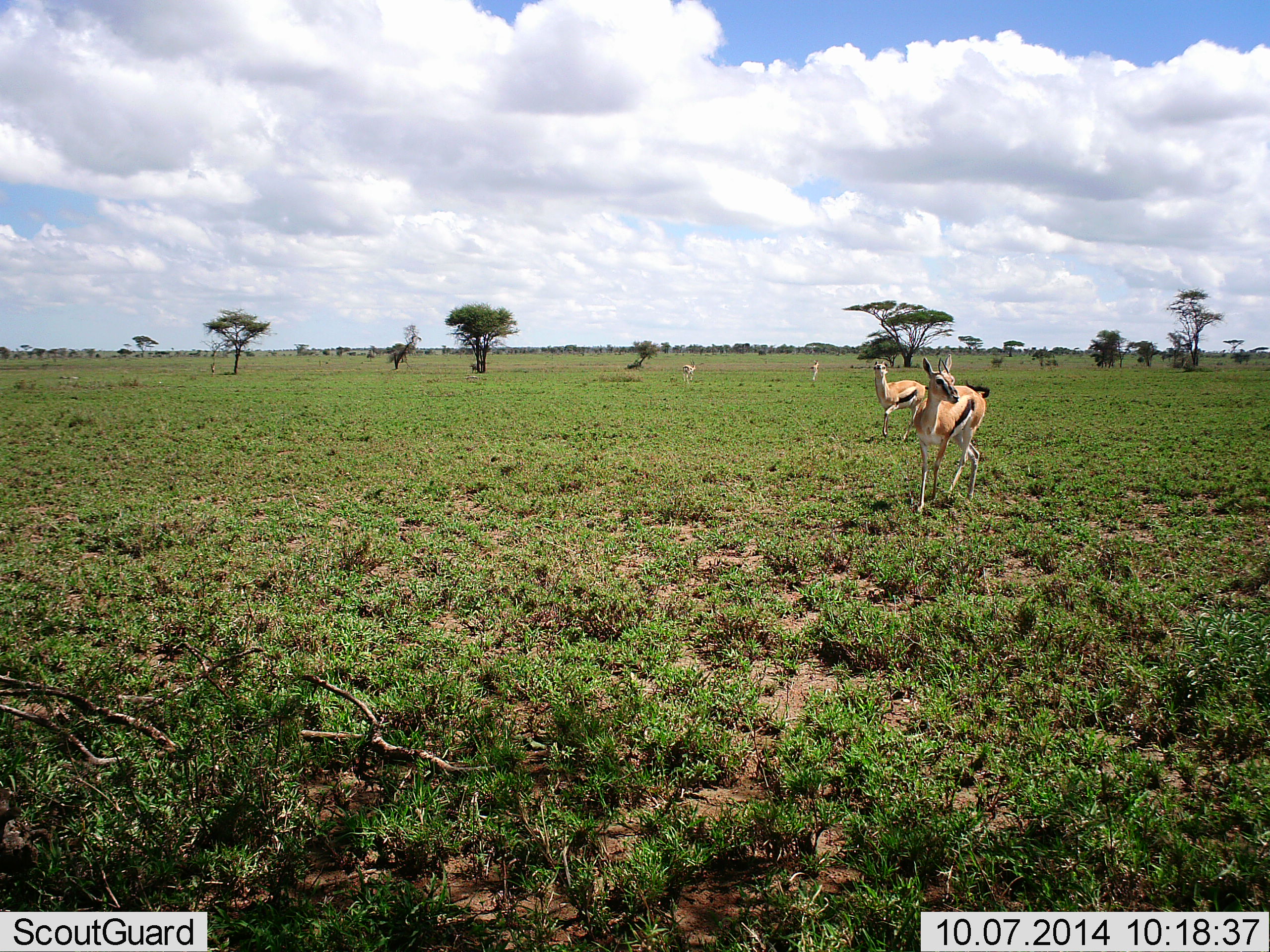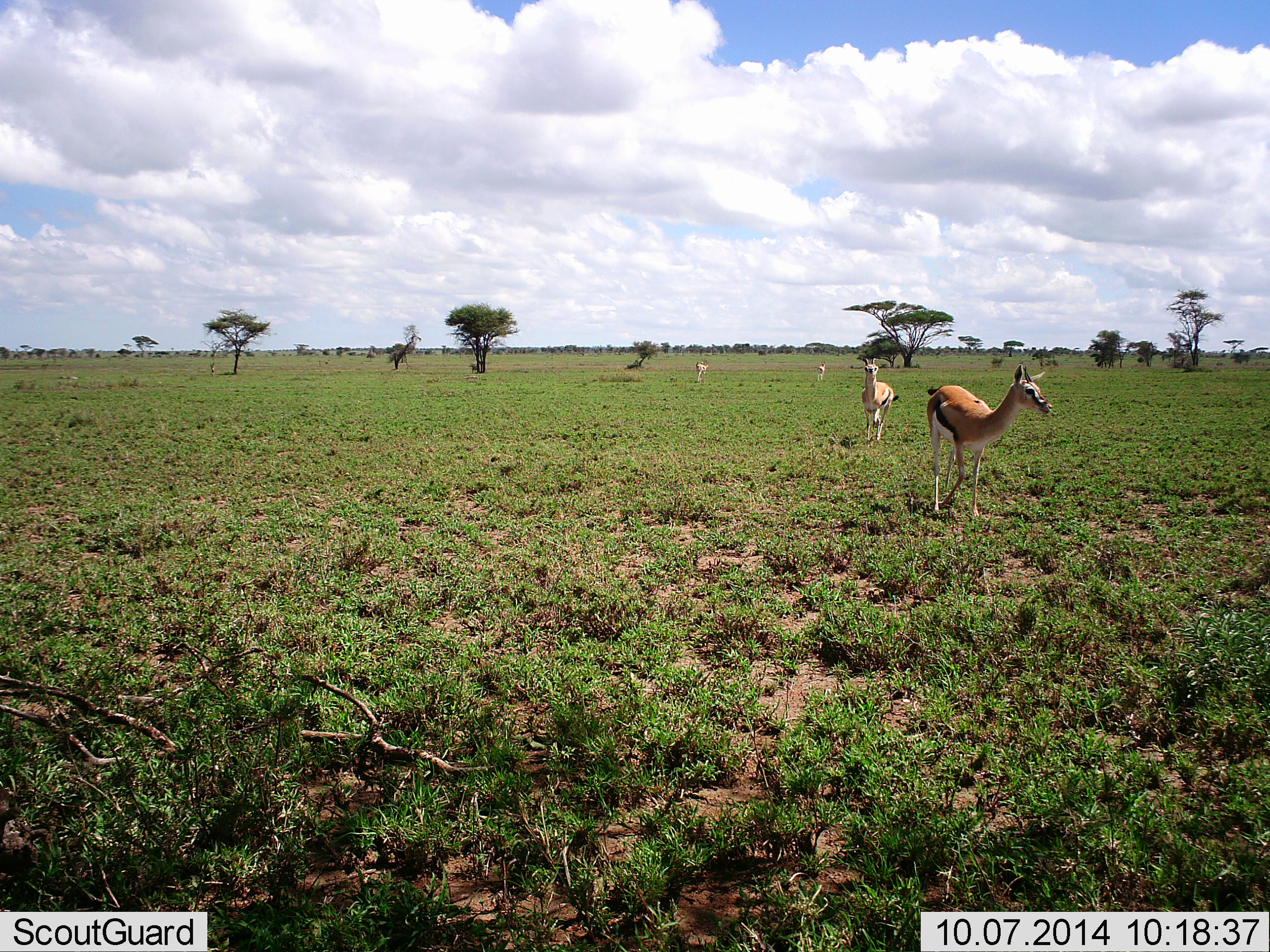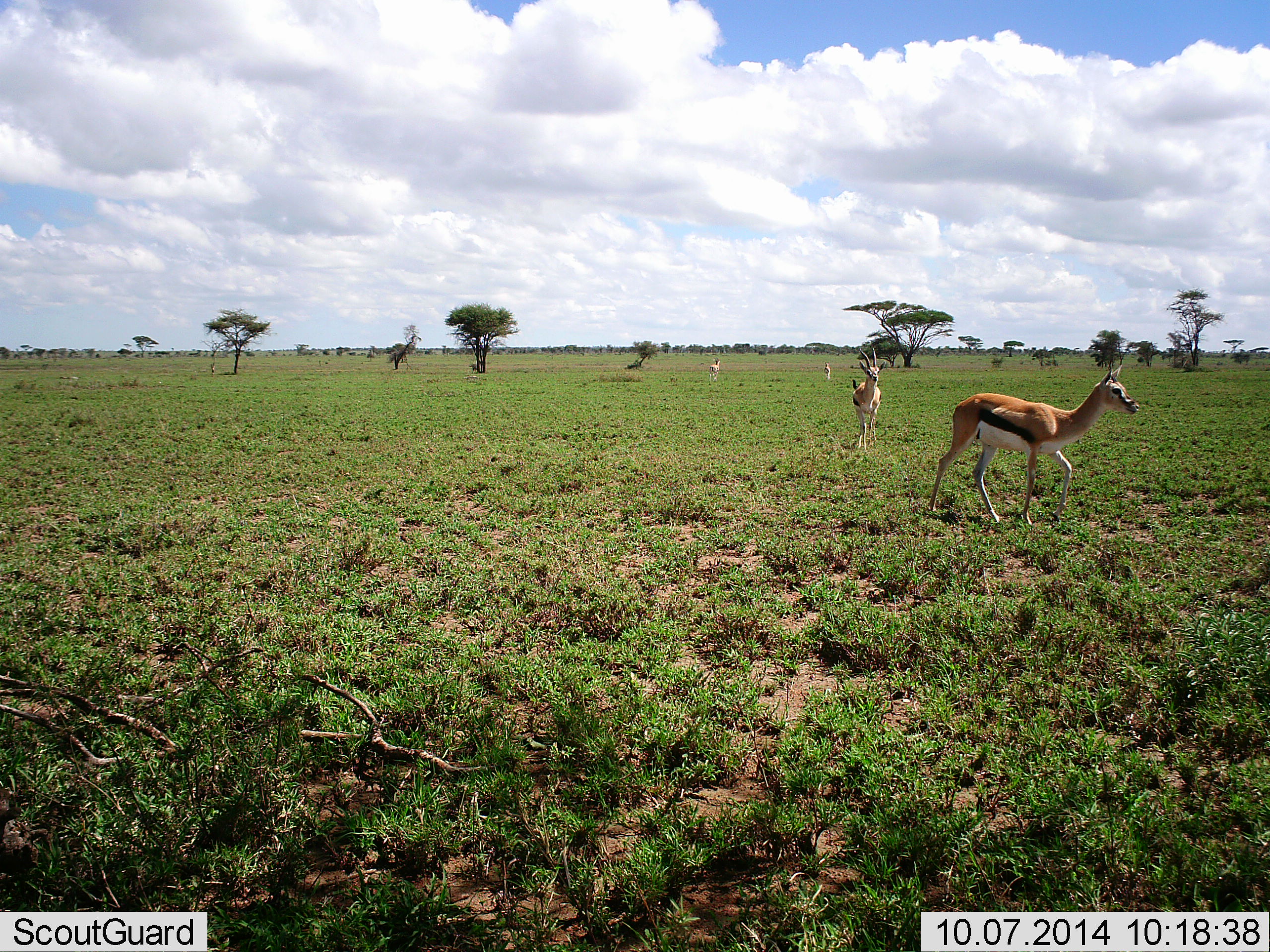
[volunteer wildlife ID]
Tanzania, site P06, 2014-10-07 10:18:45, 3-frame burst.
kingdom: Animalia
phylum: Chordata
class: Mammalia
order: Artiodactyla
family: Bovidae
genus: Eudorcas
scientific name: Eudorcas thomsonii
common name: thomson's gazelle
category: gazellethomsons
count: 4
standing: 0%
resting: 0%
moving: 100%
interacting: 0%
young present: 0%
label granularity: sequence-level